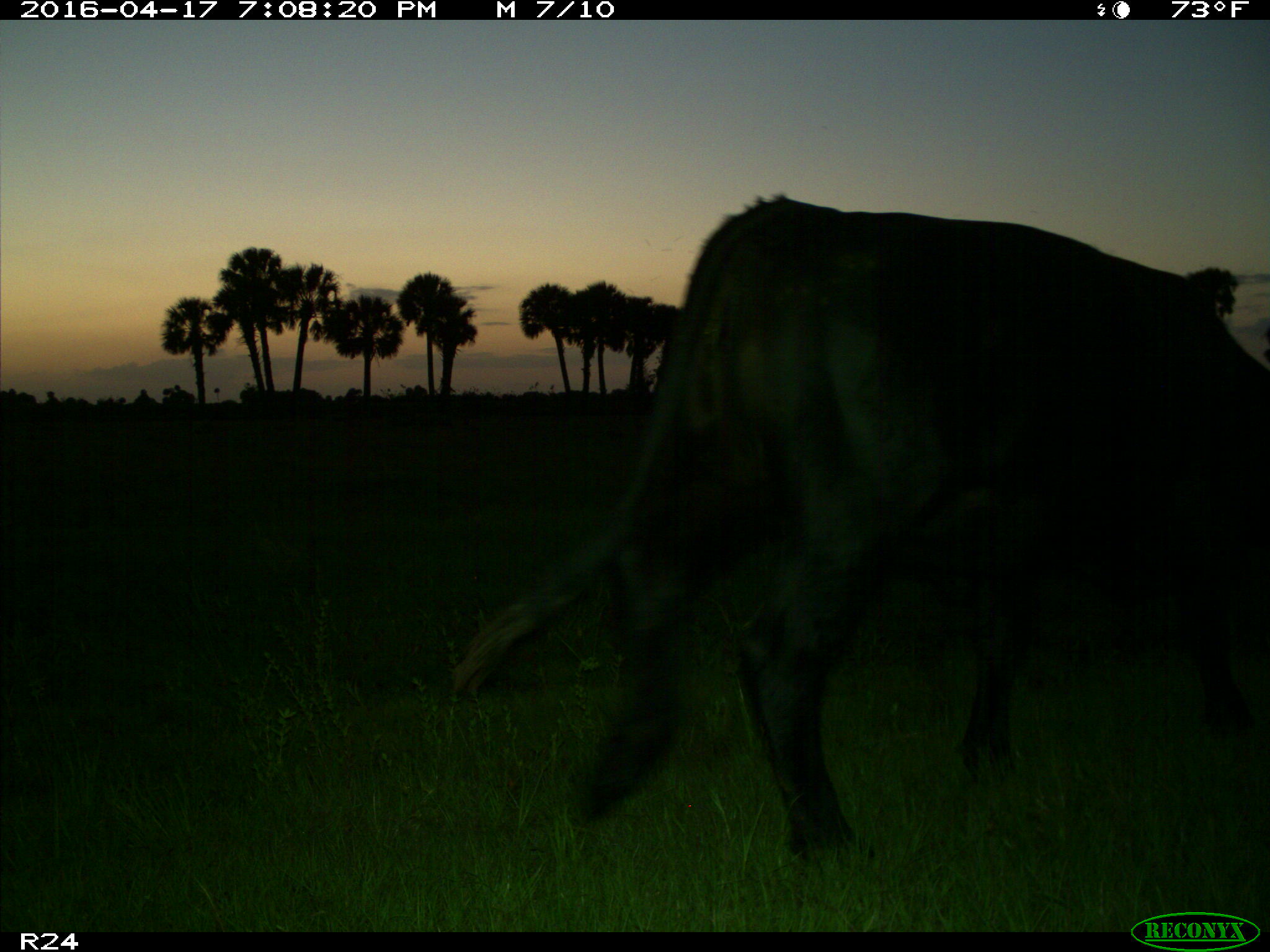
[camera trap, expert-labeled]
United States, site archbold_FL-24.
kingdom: Animalia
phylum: Chordata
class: Mammalia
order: Artiodactyla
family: Bovidae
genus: Bos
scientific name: Bos taurus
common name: domestic cow